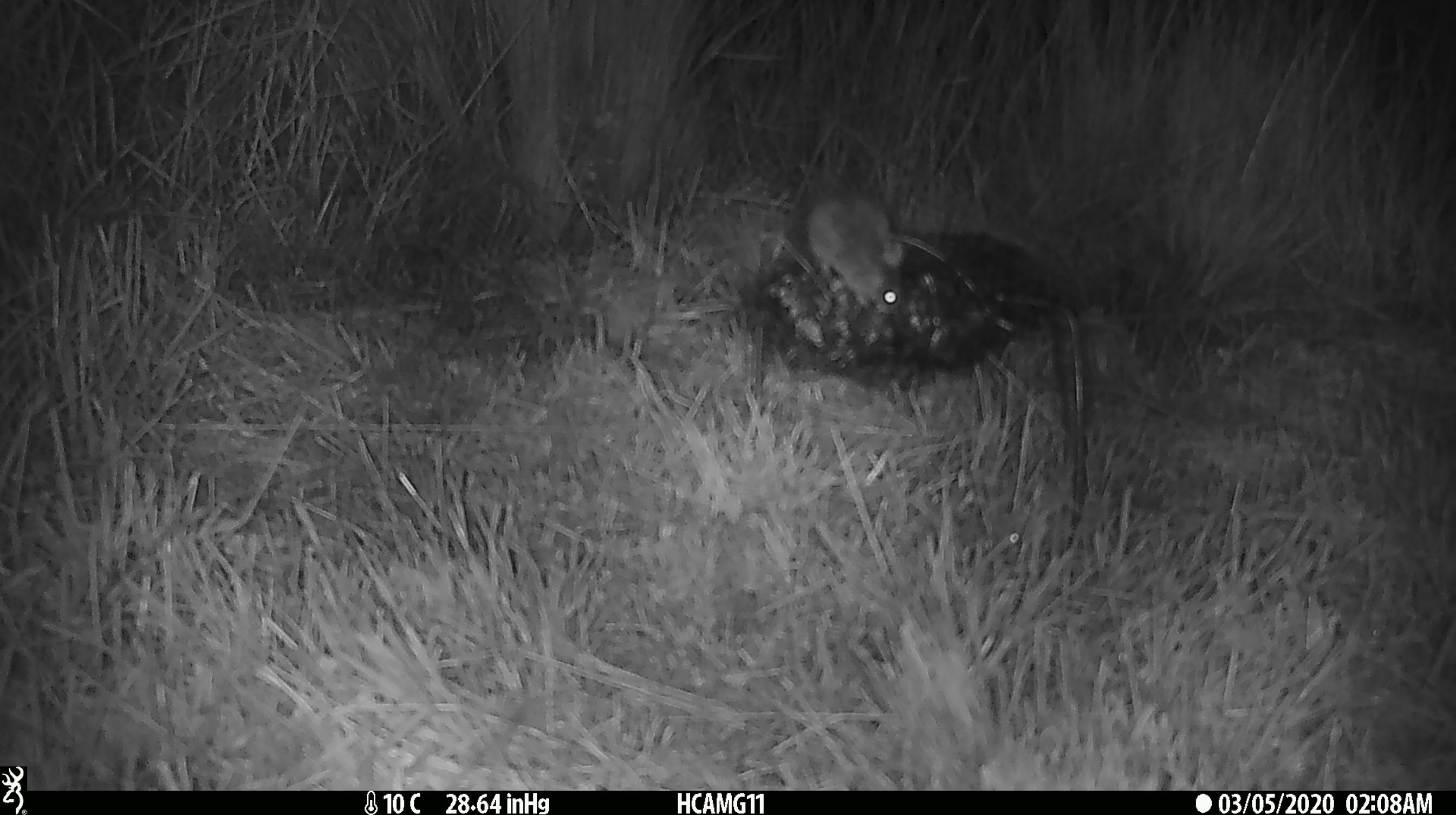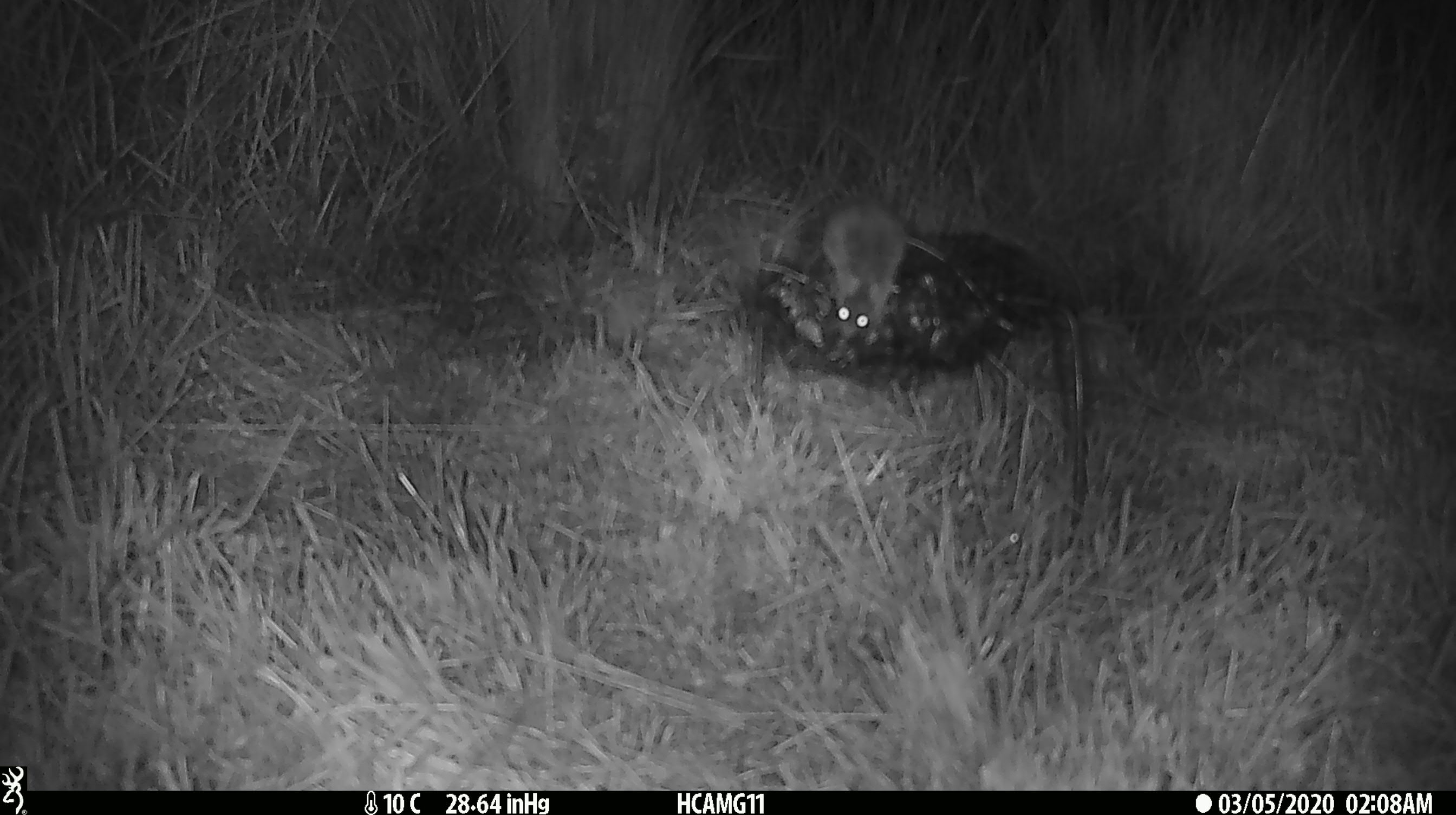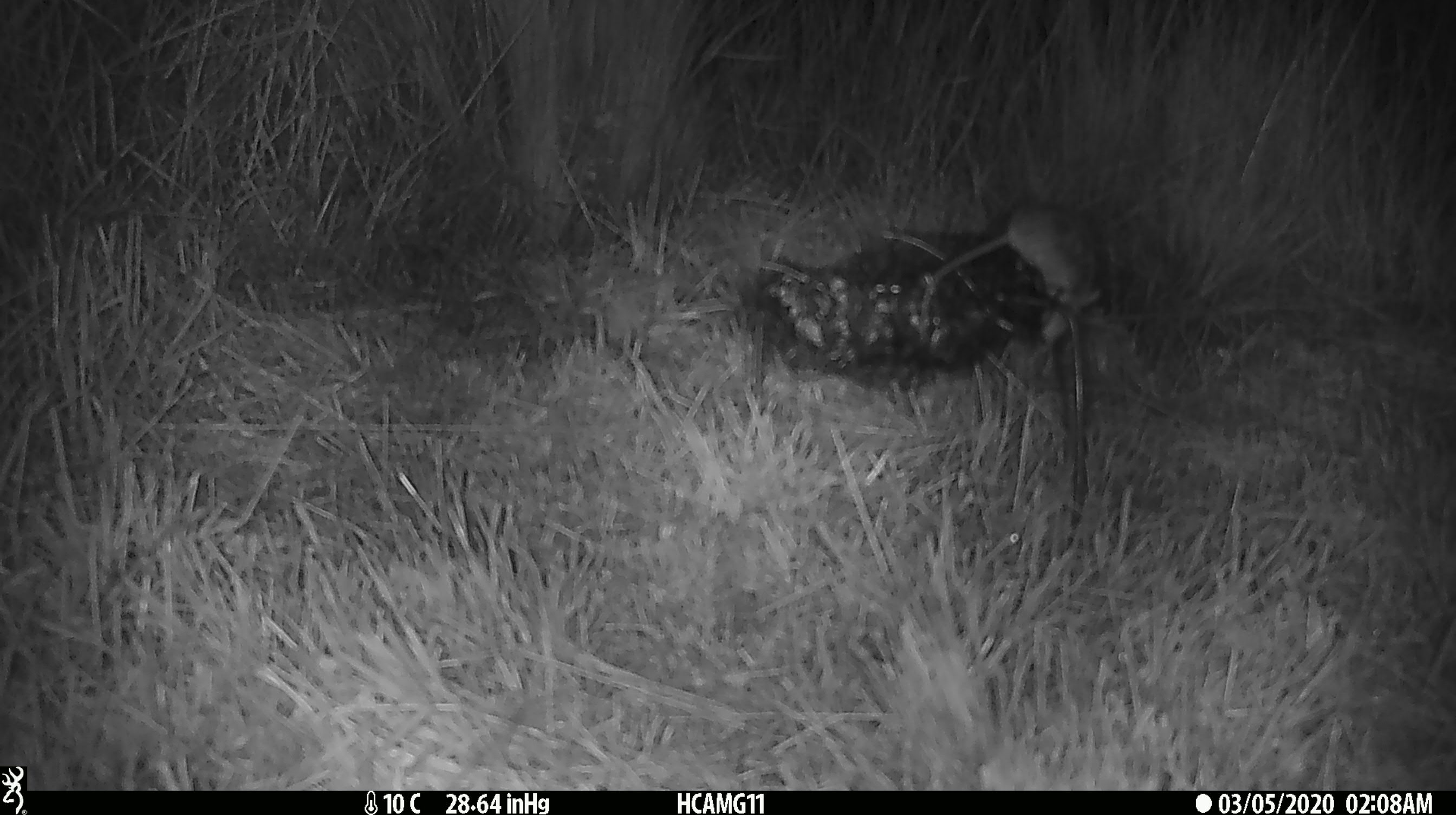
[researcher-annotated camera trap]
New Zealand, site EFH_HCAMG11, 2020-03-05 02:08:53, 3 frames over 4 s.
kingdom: Animalia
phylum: Chordata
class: Mammalia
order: Rodentia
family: Muridae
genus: Mus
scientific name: Mus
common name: mouse